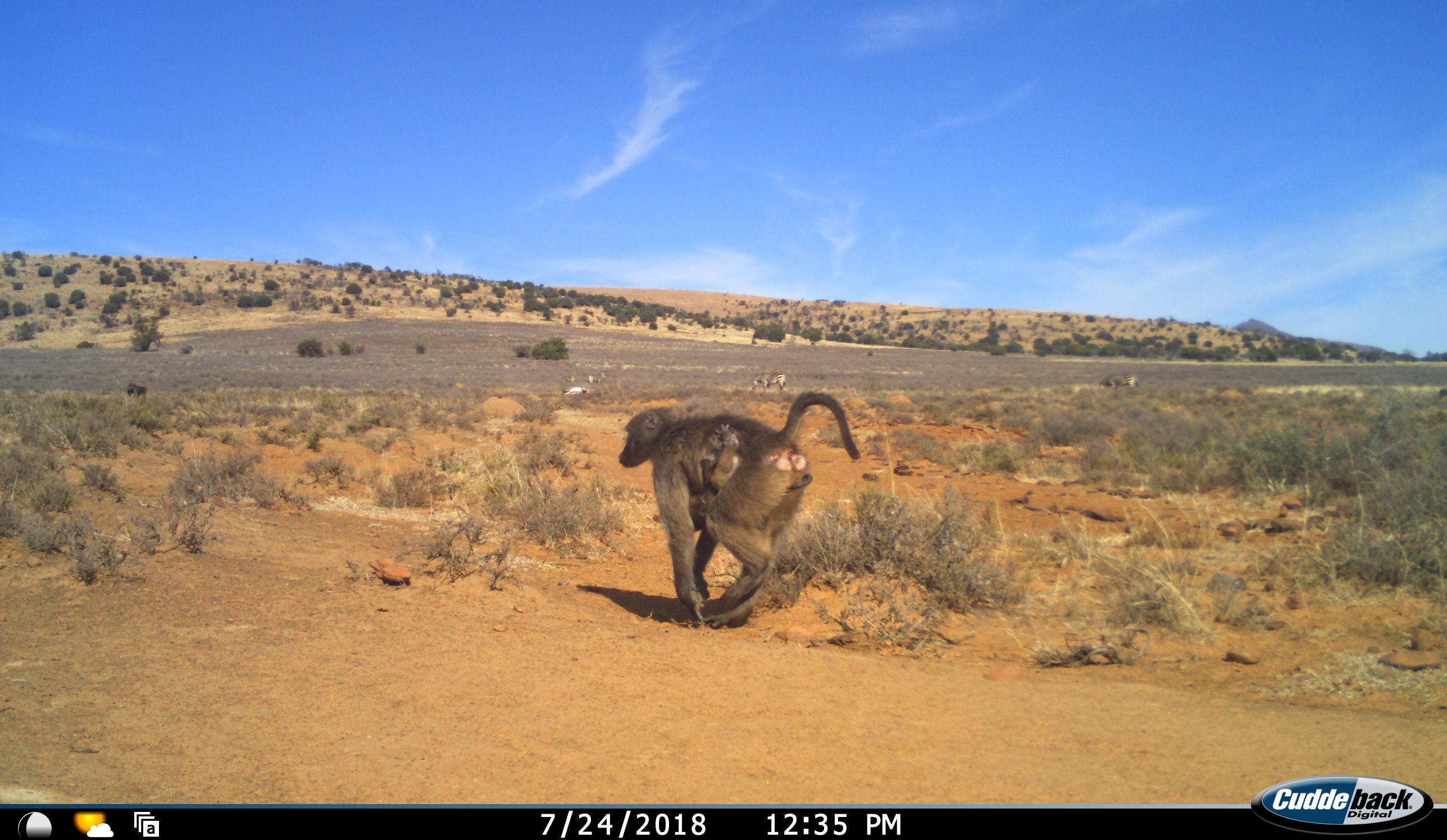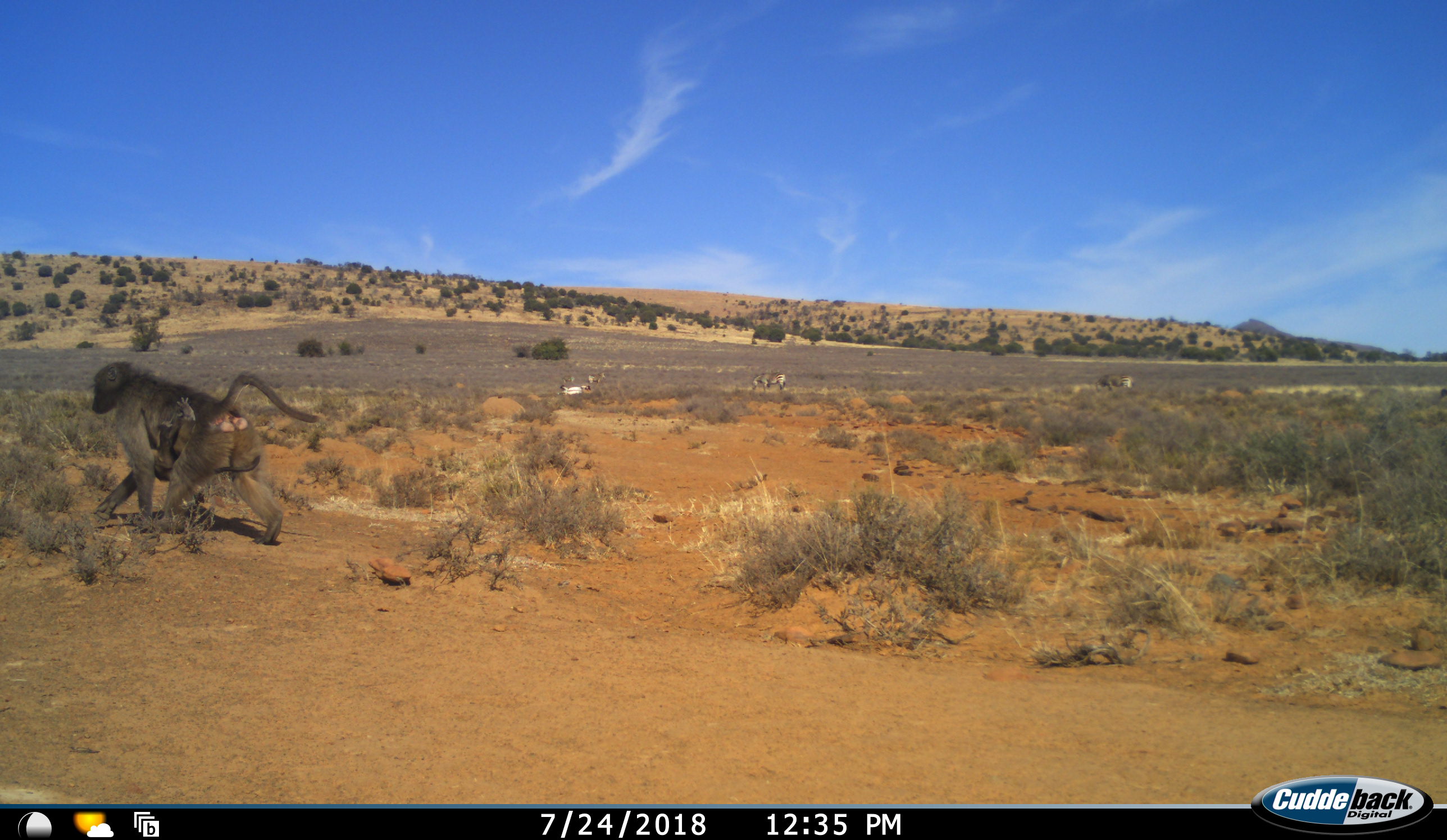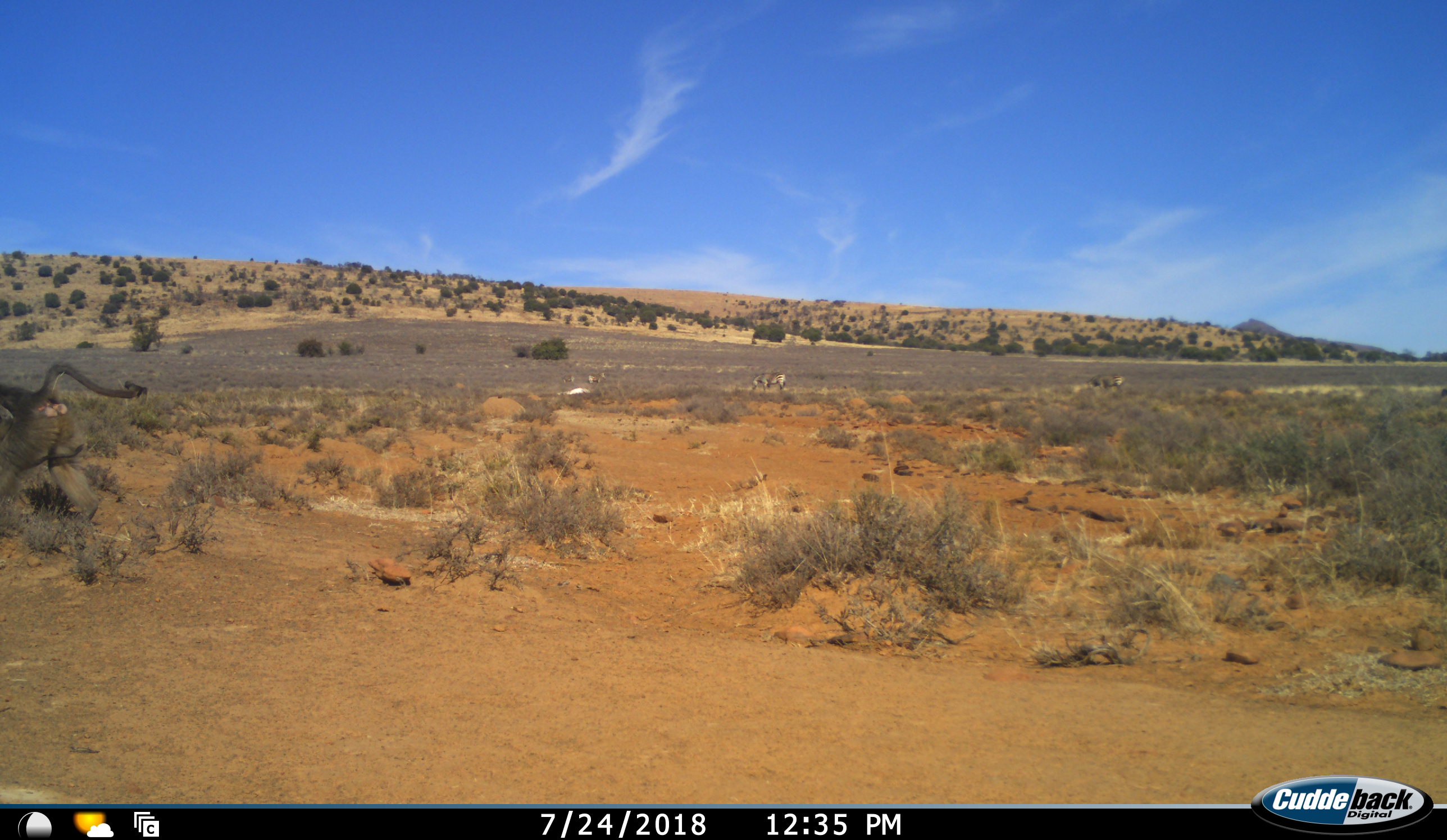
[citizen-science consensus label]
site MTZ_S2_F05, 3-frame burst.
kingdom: Animalia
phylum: Chordata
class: Mammalia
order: Primates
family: Cercopithecidae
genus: Papio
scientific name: Papio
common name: baboon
Baboon (Papio), count 2. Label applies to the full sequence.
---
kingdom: Animalia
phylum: Chordata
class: Mammalia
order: Perissodactyla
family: Equidae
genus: Equus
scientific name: Equus zebra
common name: mountain zebra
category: zebramountain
Zebramountain (mountain zebra) (Equus zebra), count 5. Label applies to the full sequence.